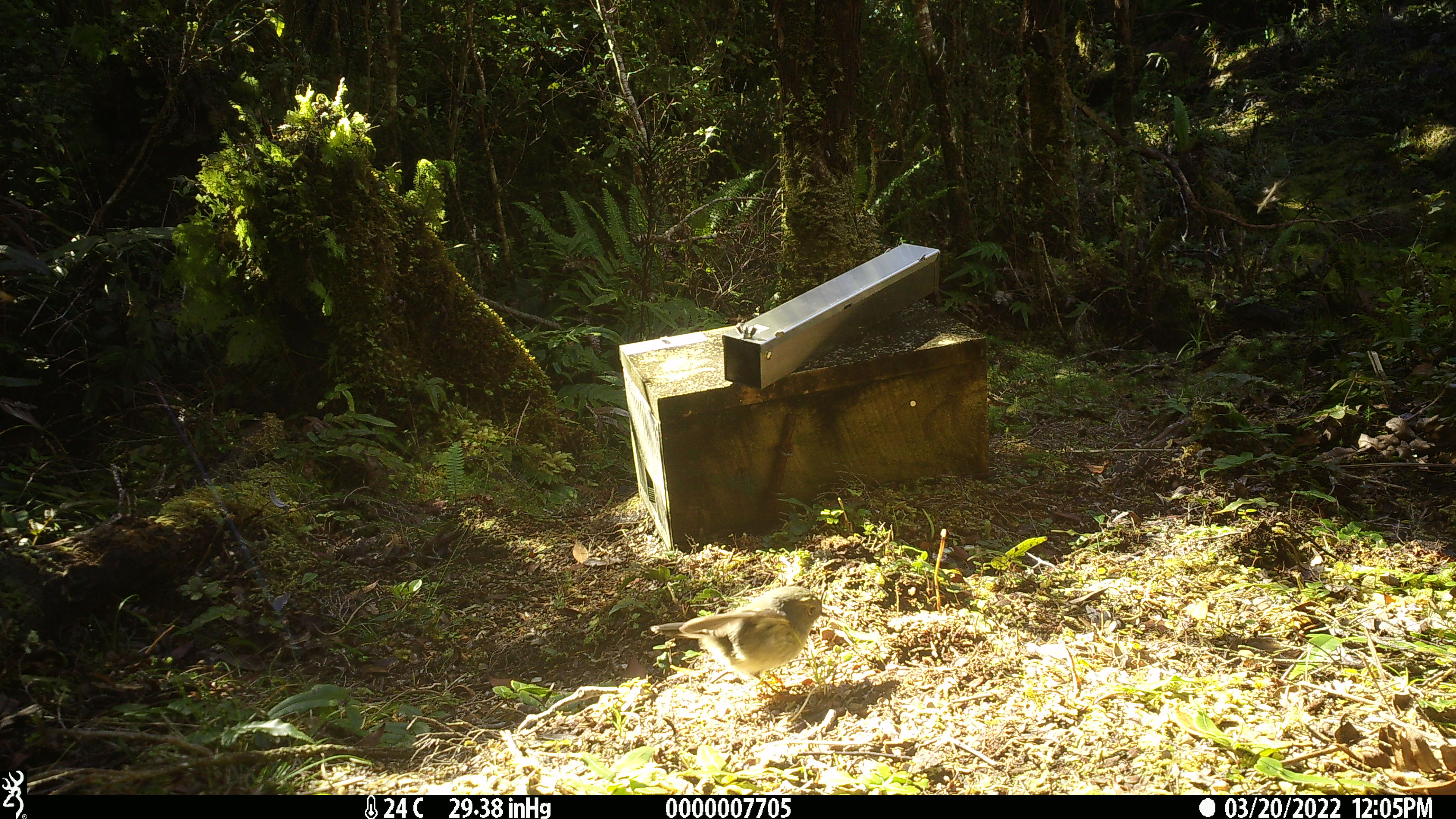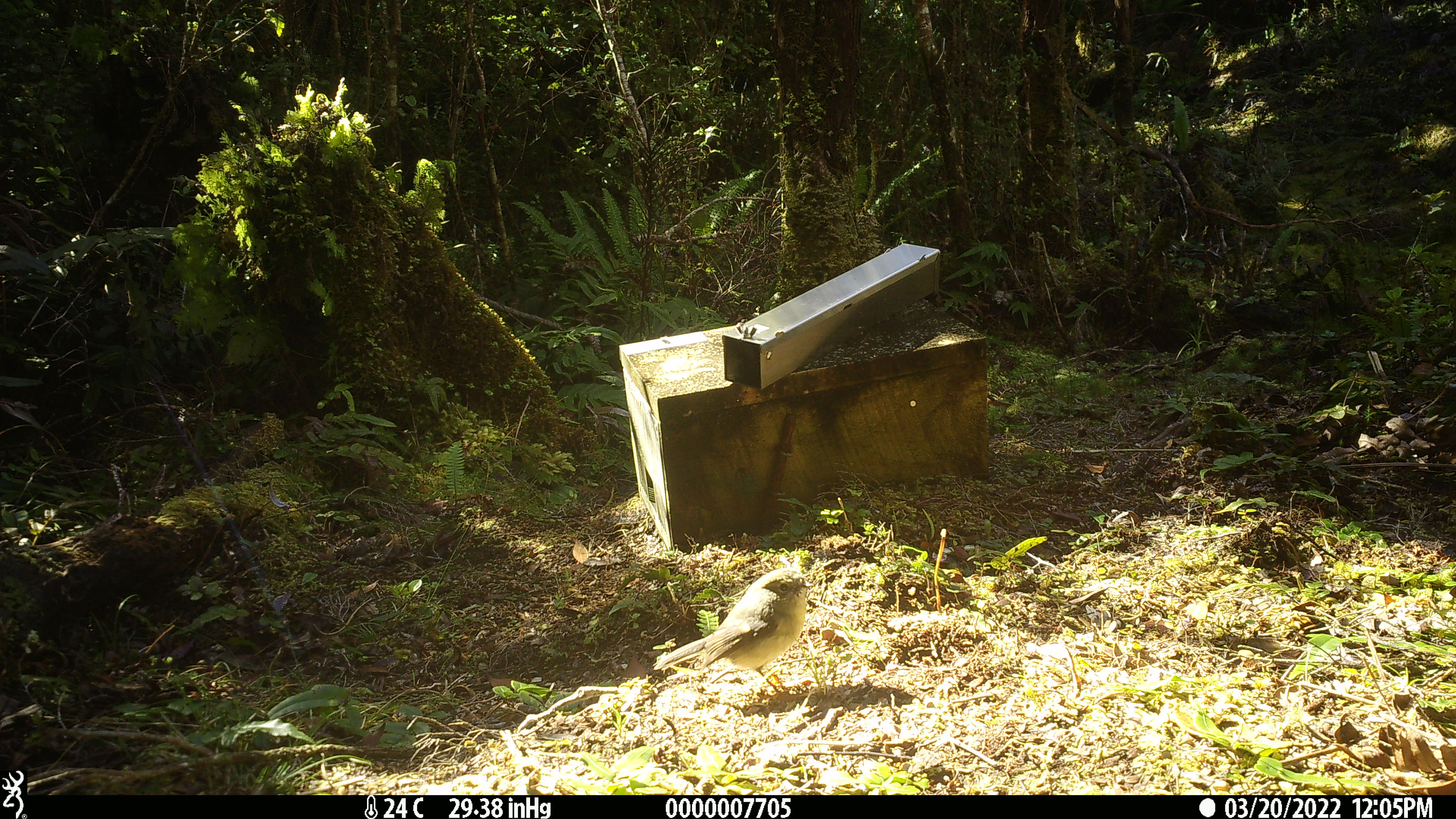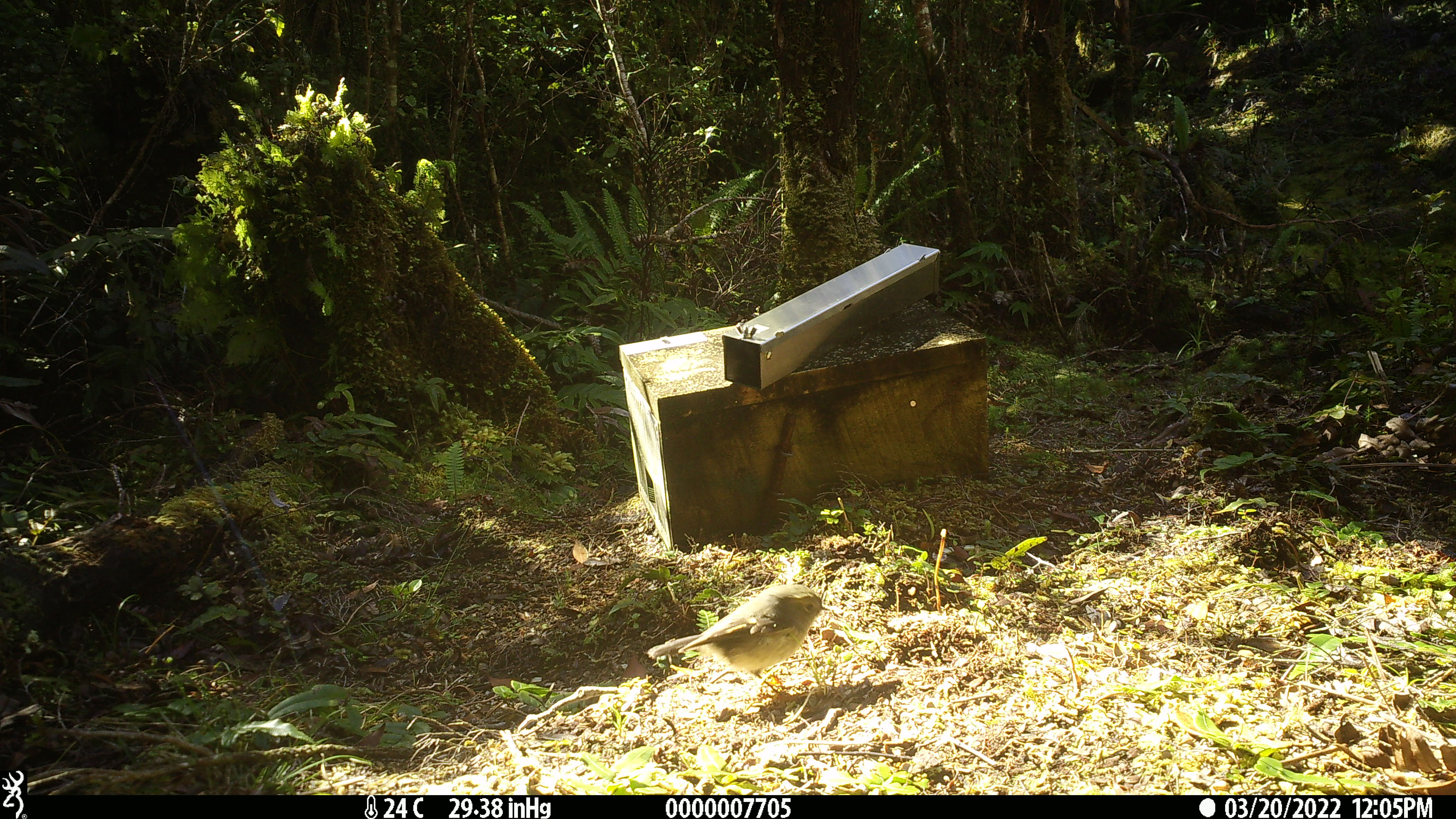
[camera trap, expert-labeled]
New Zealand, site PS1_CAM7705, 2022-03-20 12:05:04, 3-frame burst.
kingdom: Animalia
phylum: Chordata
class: Aves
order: Passeriformes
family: Petroicidae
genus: Petroica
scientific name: Petroica macrocephala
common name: tomtit